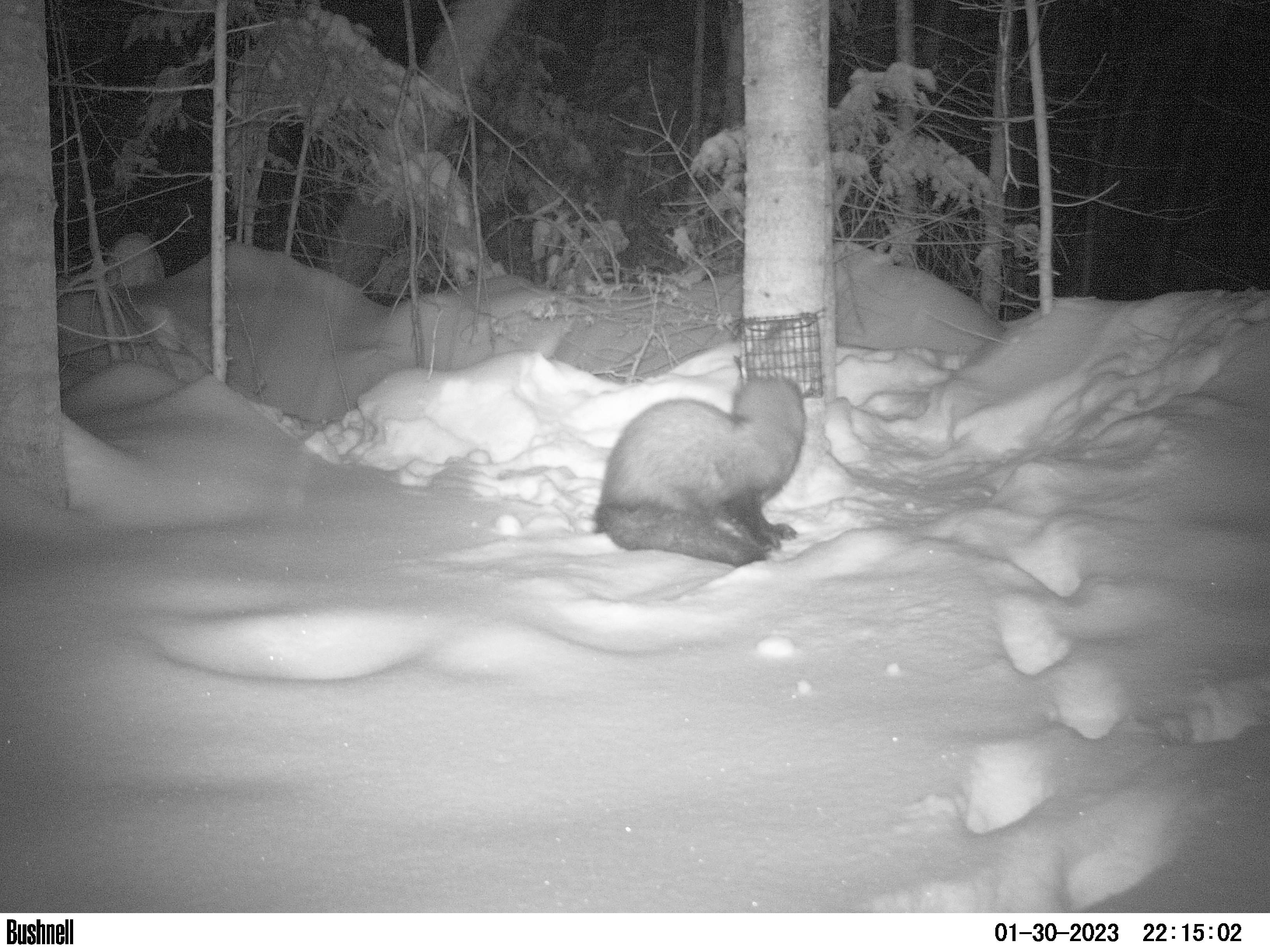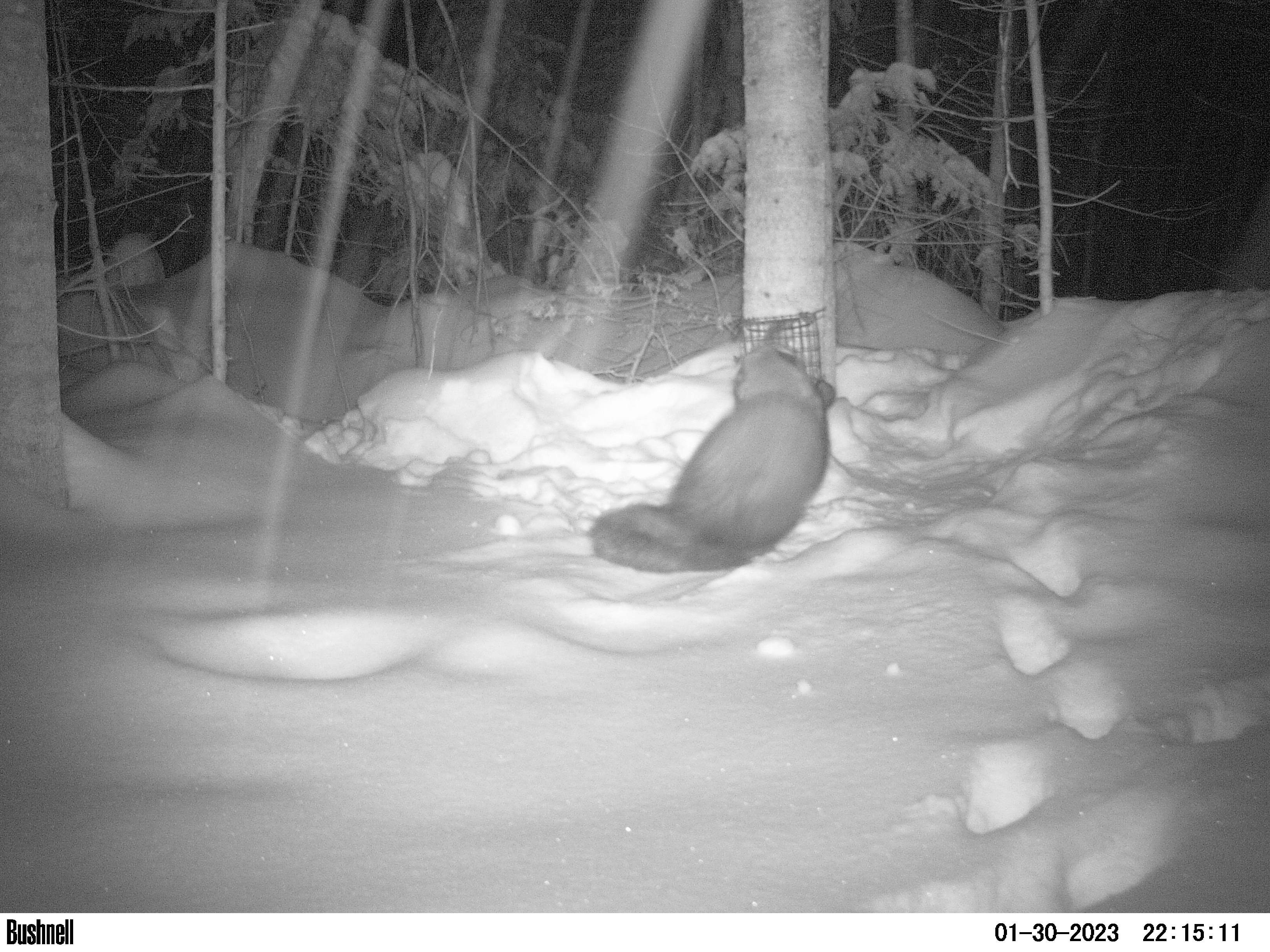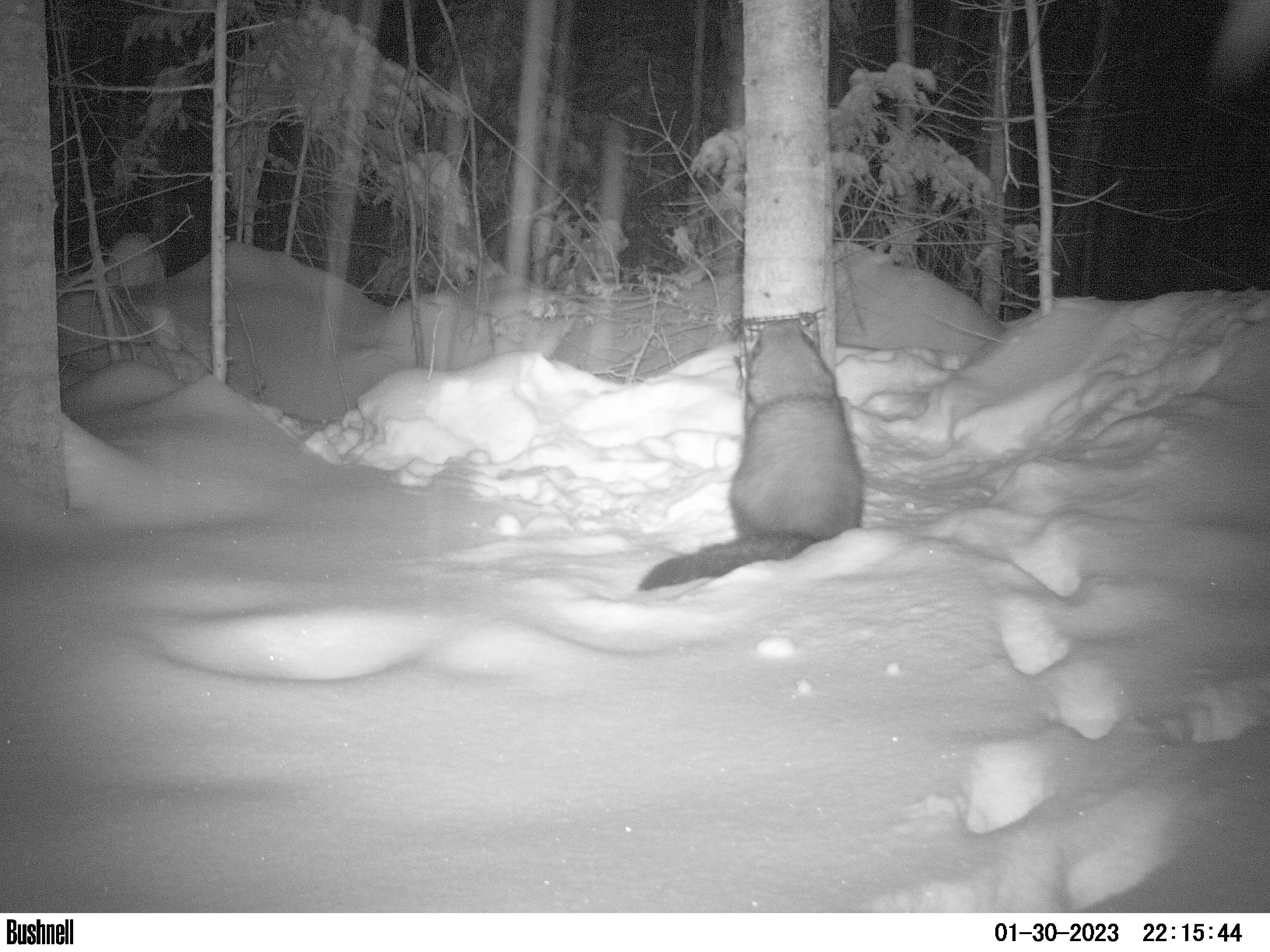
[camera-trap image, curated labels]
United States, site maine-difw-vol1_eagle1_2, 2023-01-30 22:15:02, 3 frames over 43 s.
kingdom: Animalia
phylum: Chordata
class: Mammalia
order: Carnivora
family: Mustelidae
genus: Pekania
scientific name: Pekania pennanti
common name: fisher